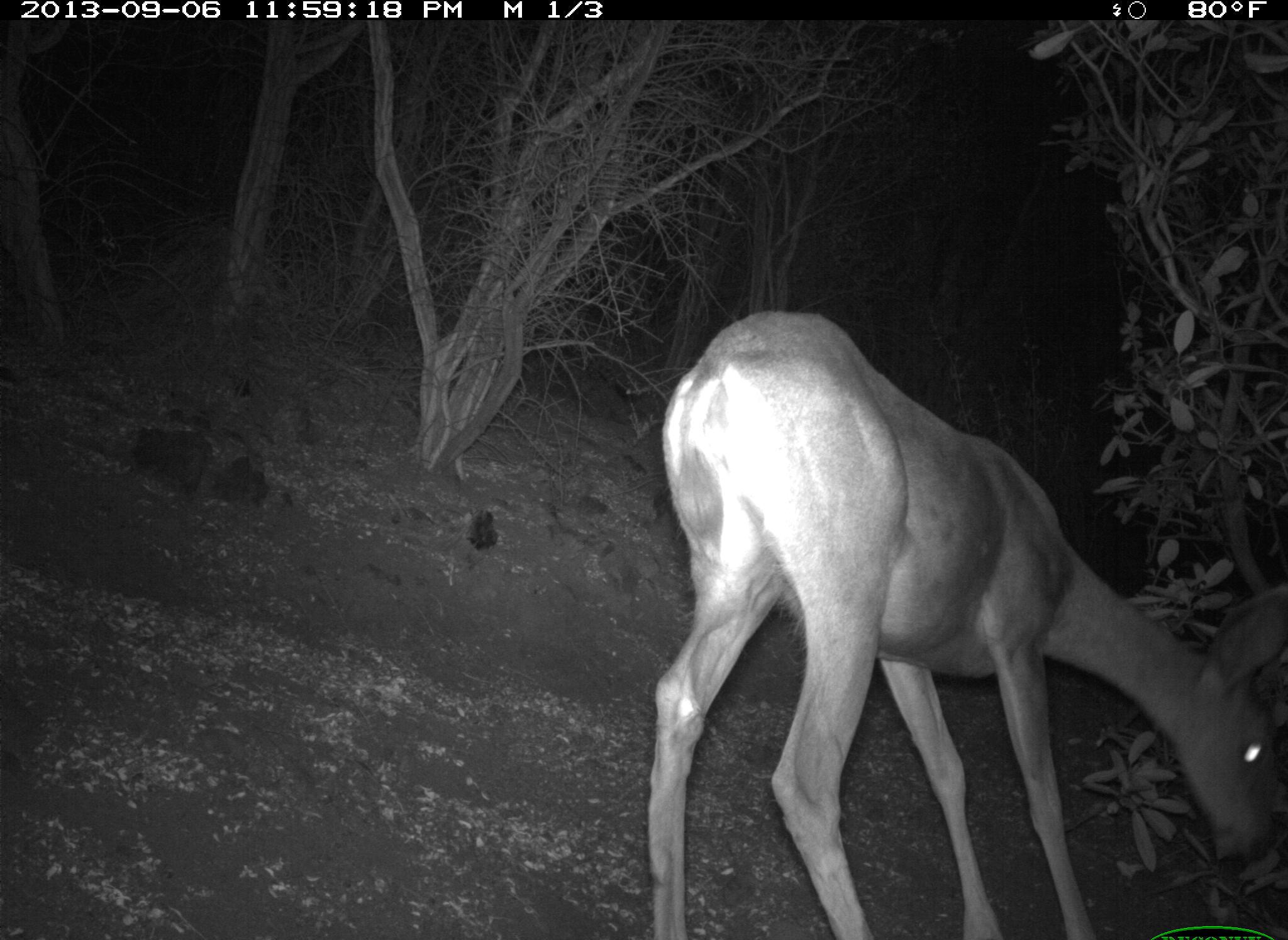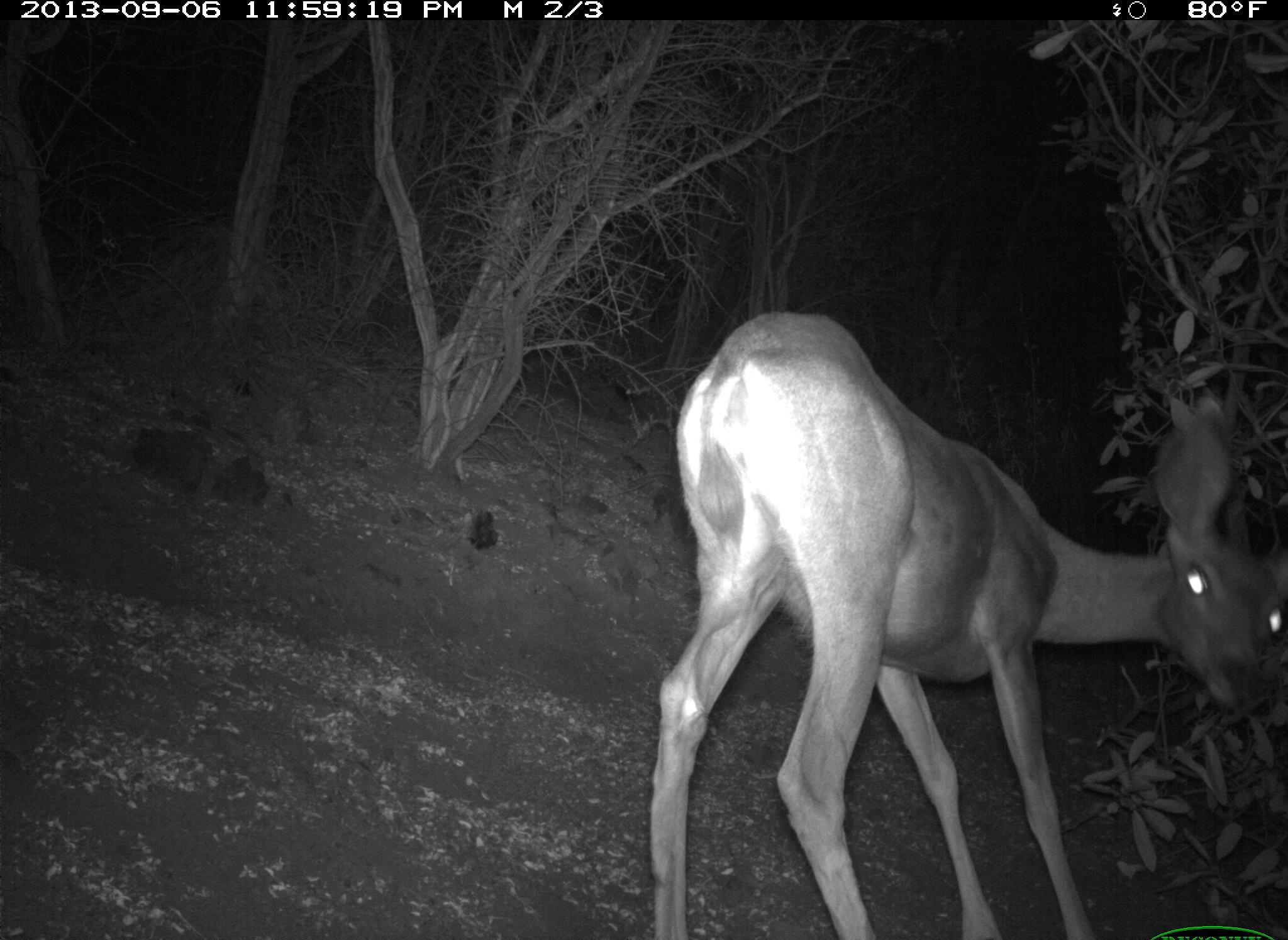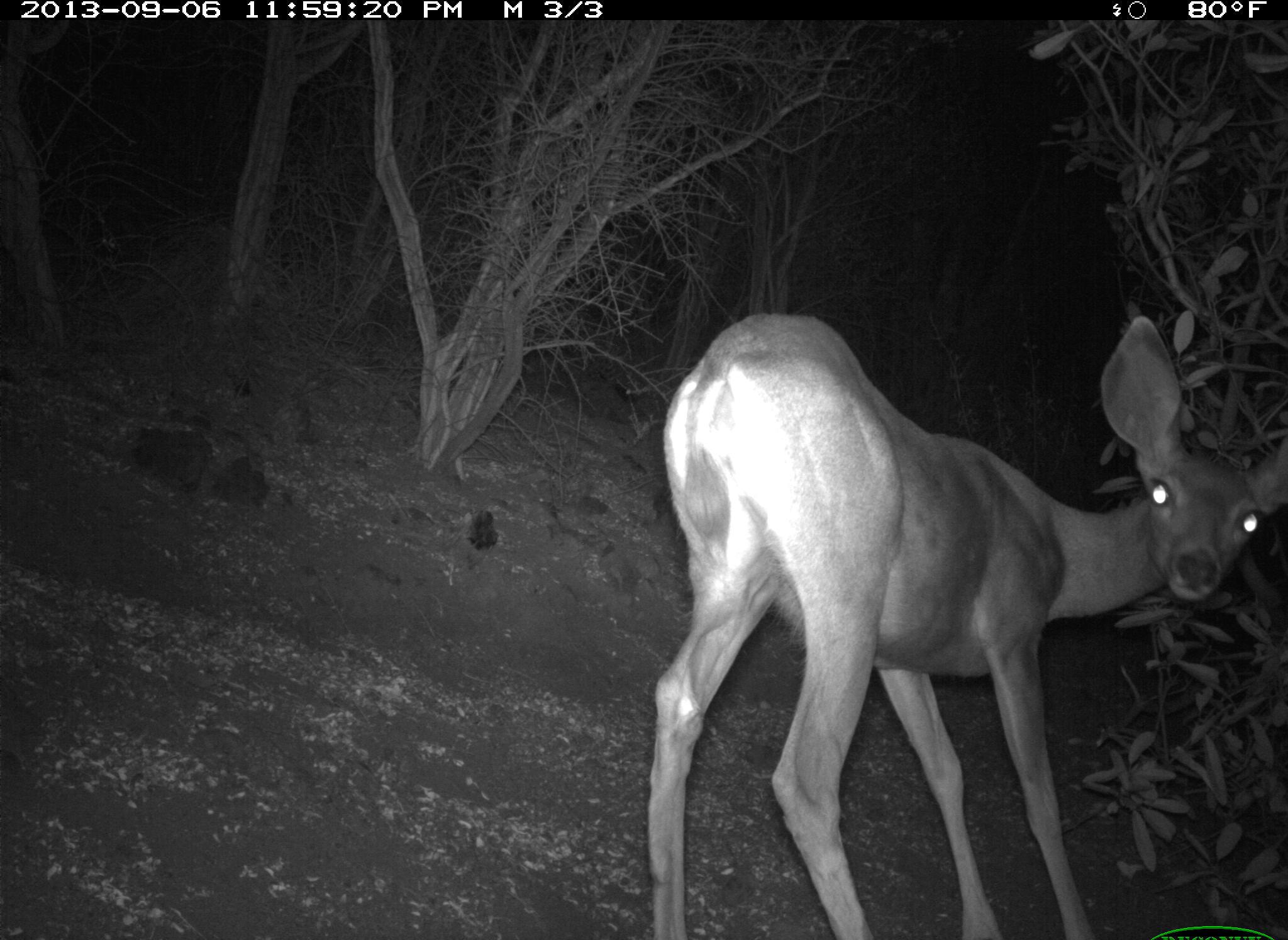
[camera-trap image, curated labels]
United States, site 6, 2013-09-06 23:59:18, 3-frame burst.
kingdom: Animalia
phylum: Chordata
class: Mammalia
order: Artiodactyla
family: Cervidae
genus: Odocoileus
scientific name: Odocoileus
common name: deer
Deer (Odocoileus).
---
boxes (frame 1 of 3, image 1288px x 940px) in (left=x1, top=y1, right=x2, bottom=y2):
deer: (left=645, top=306, right=1288, bottom=940)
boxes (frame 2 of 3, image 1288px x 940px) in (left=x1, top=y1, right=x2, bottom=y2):
deer: (left=650, top=307, right=1288, bottom=940)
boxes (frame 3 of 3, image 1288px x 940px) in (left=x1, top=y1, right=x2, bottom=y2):
deer: (left=645, top=308, right=1287, bottom=940)